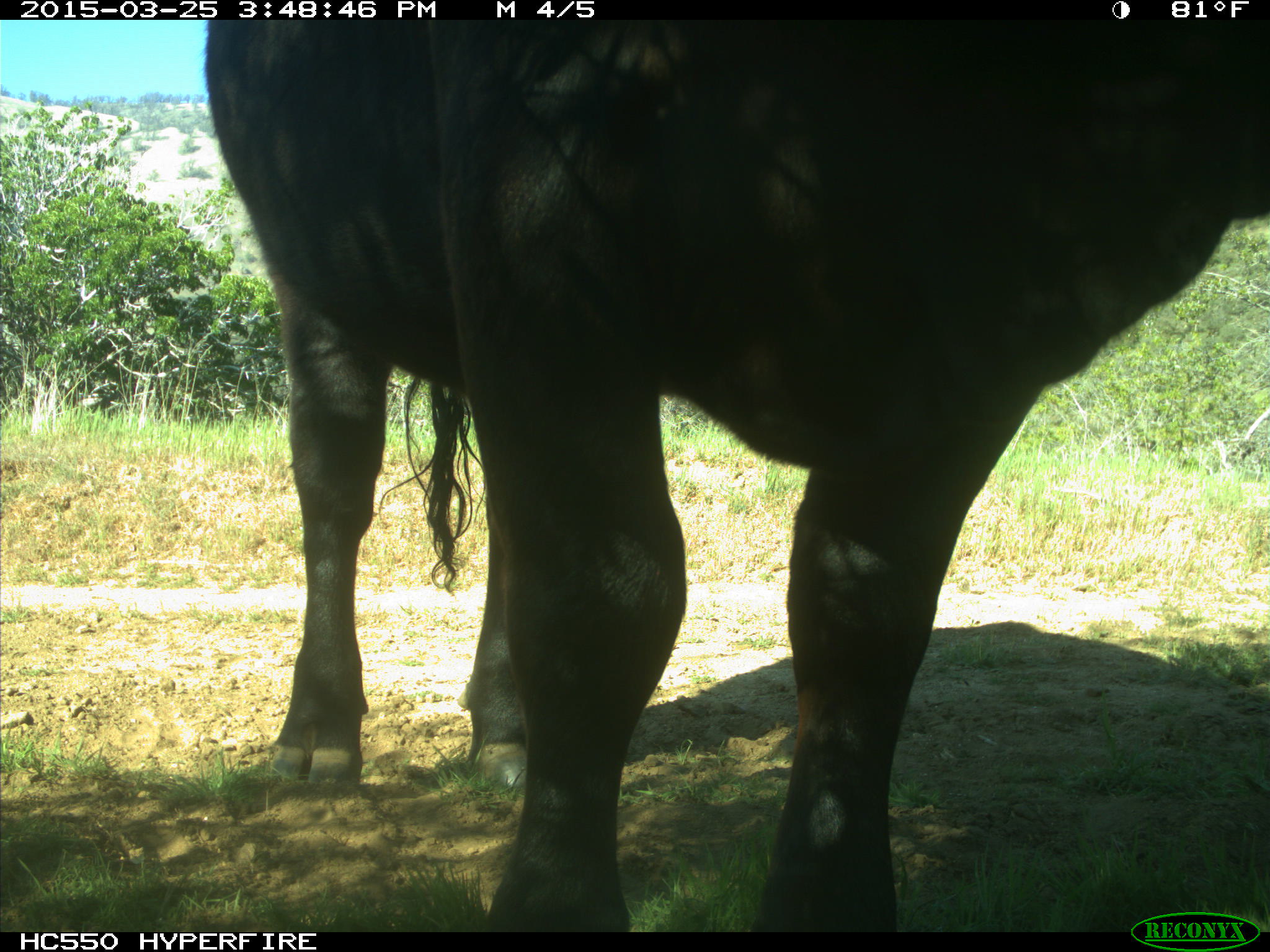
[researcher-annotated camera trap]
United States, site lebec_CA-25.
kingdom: Animalia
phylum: Chordata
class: Mammalia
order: Artiodactyla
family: Bovidae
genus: Bos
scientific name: Bos taurus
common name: domestic cow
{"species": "Bos taurus (domestic cow)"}